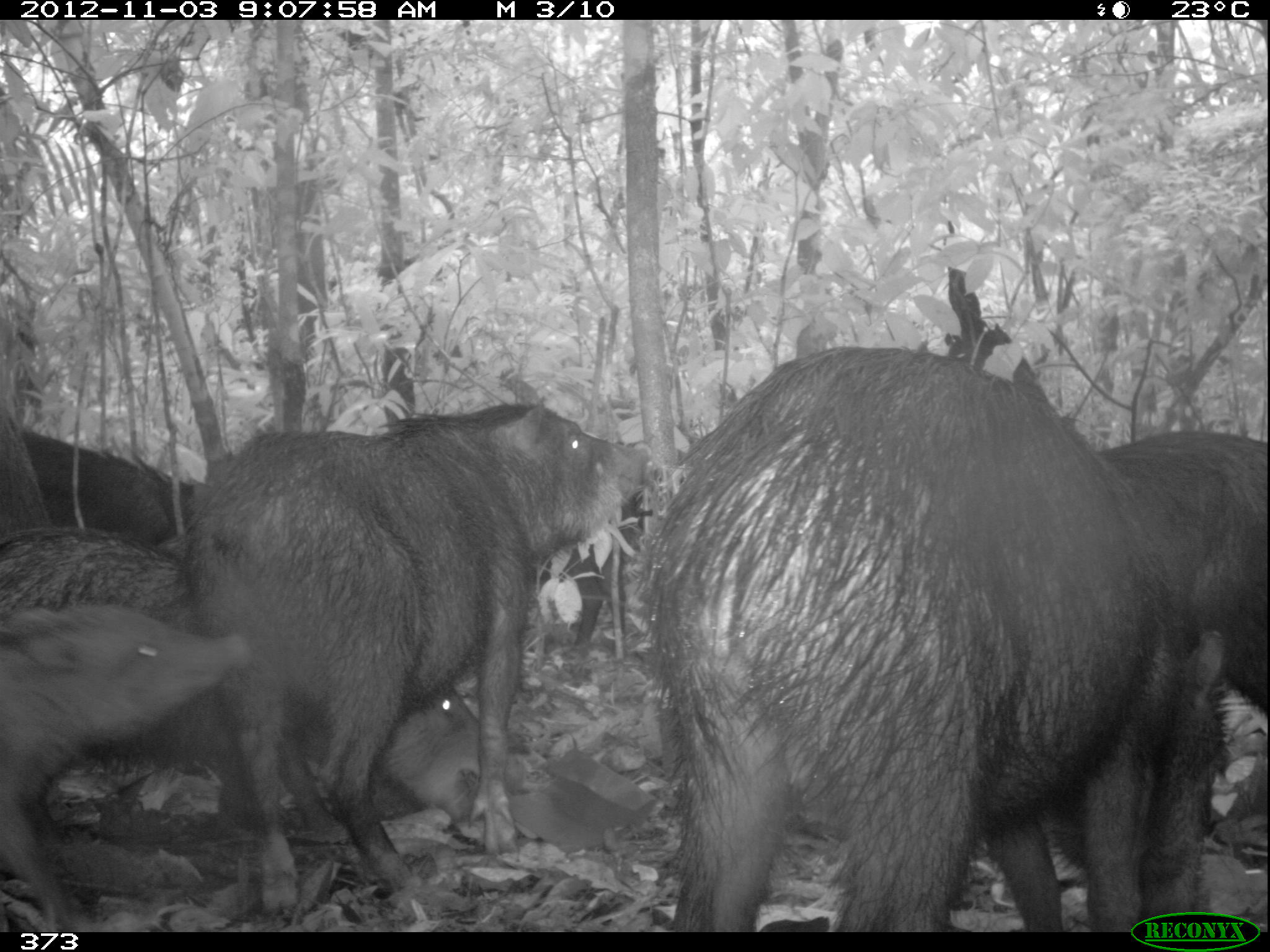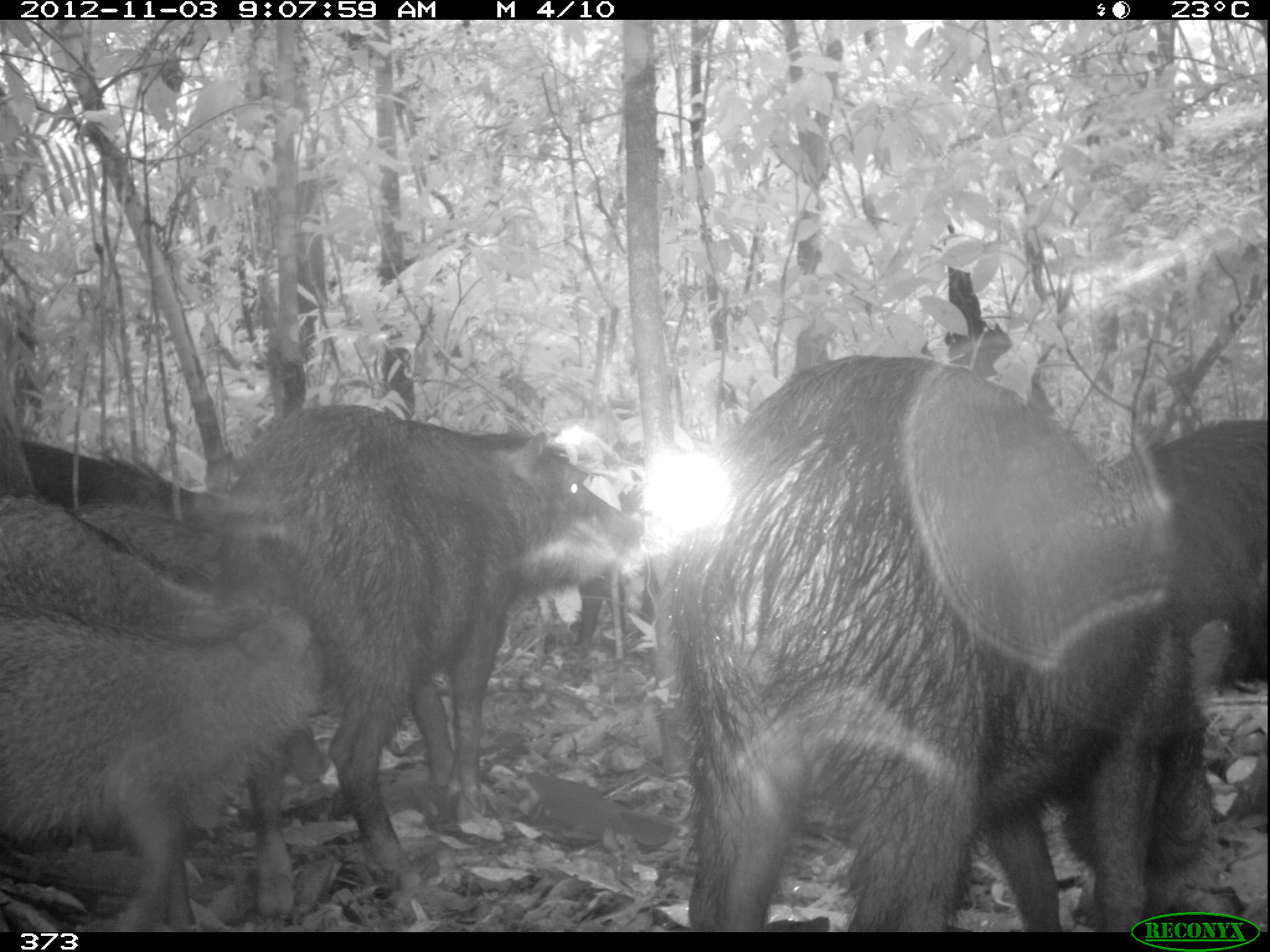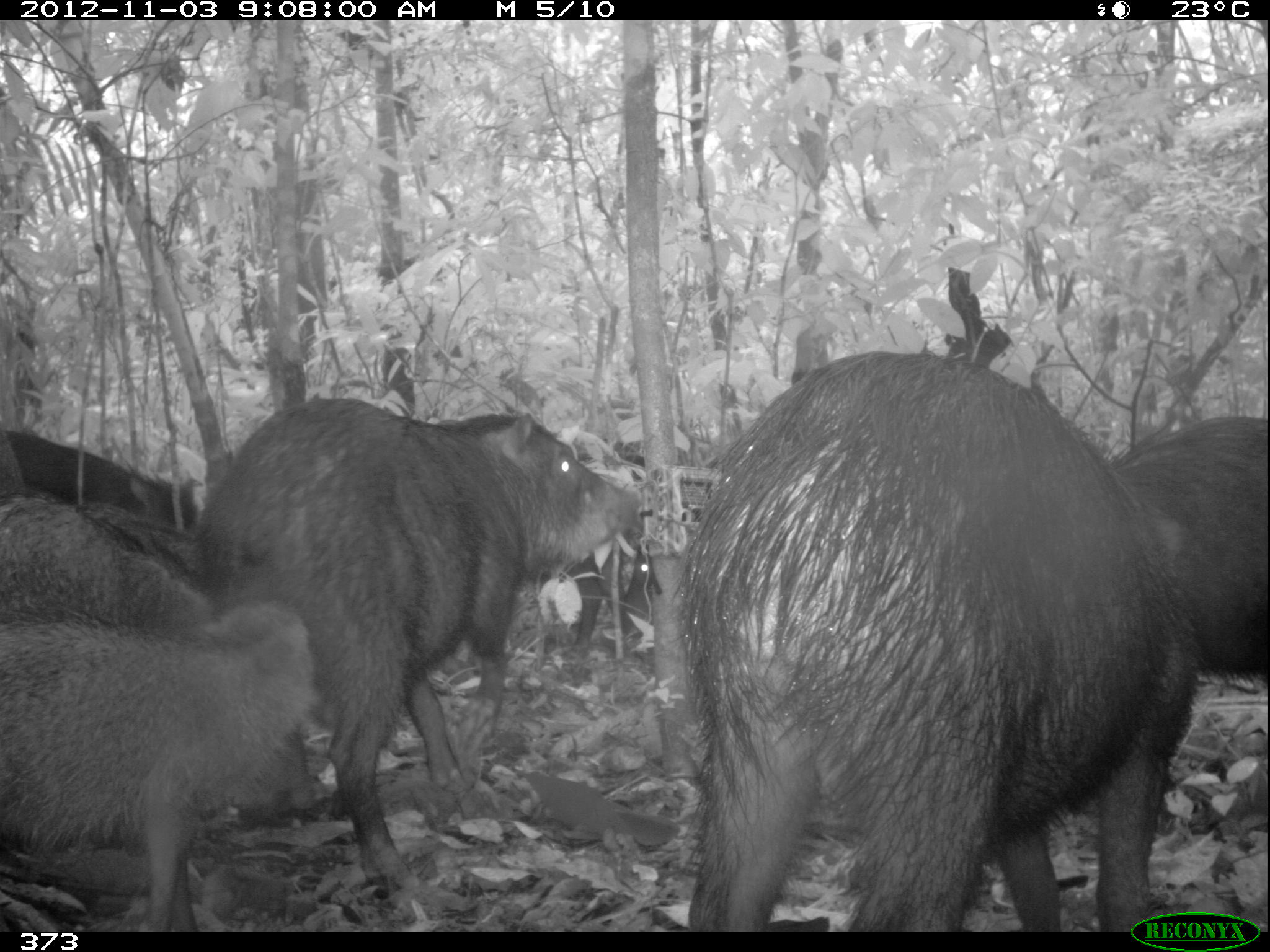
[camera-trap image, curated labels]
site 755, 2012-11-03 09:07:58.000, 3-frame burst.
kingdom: Animalia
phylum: Chordata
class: Mammalia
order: Artiodactyla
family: Tayassuidae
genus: Tayassu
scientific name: Tayassu pecari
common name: white-lipped peccary